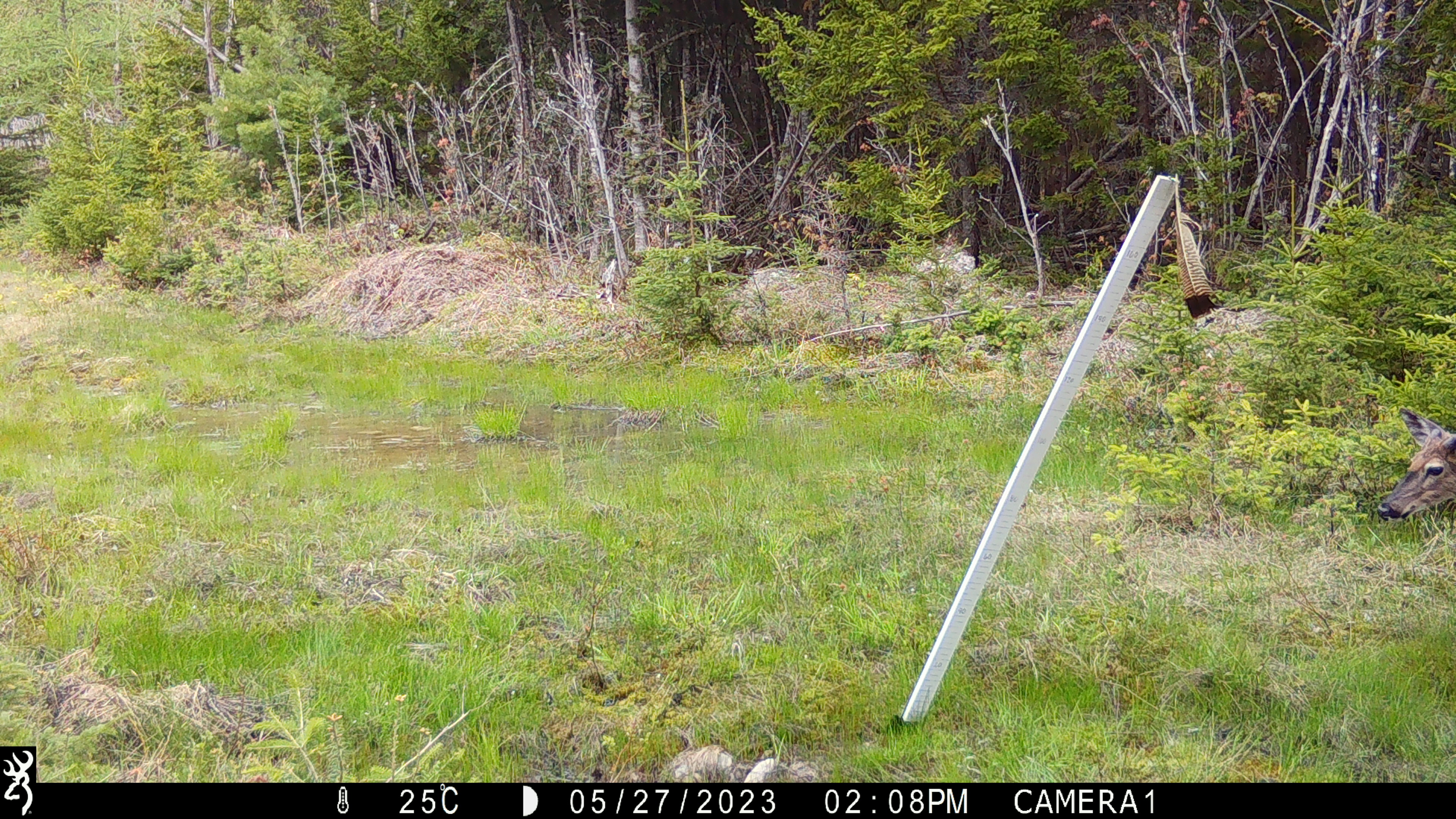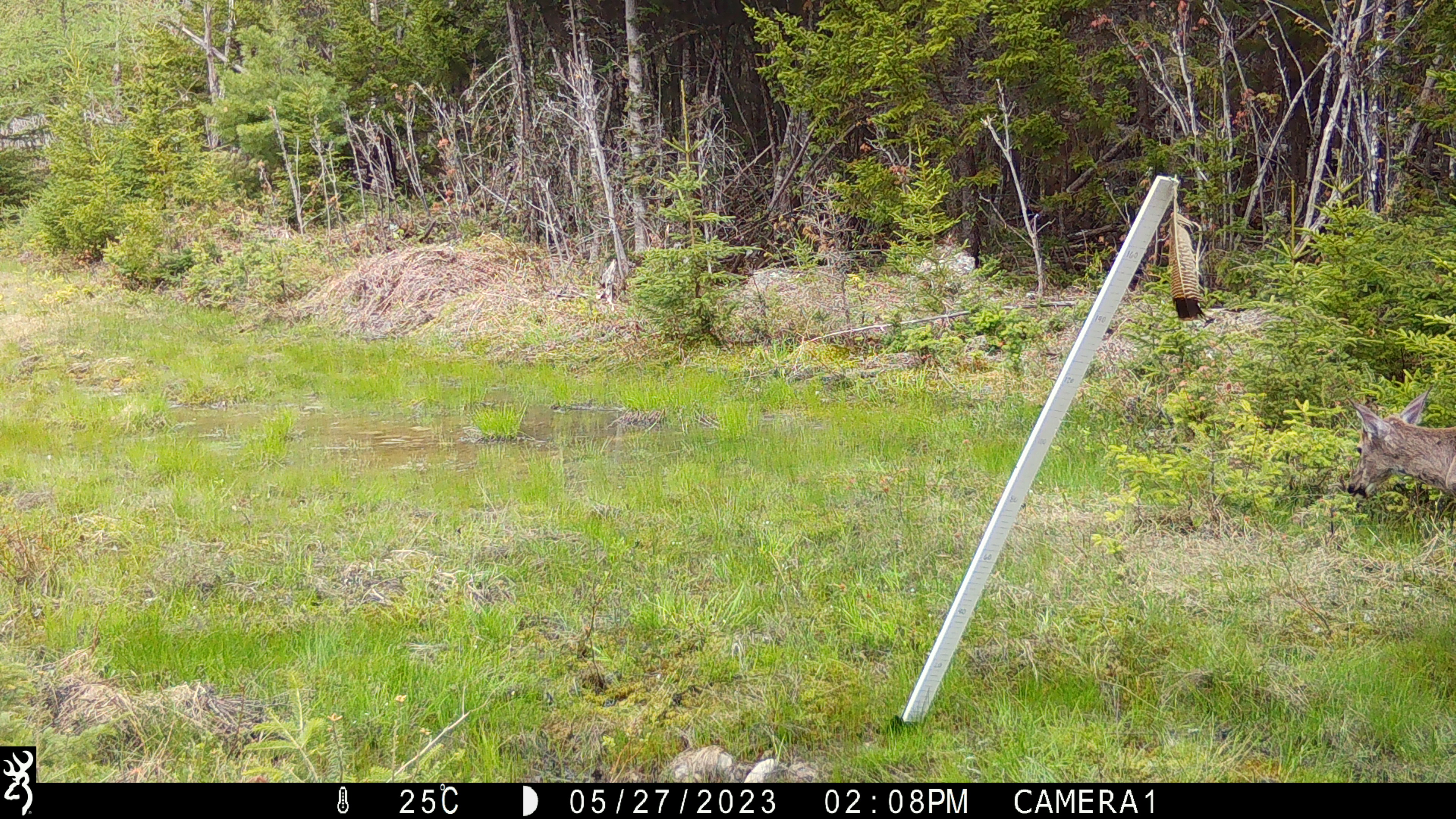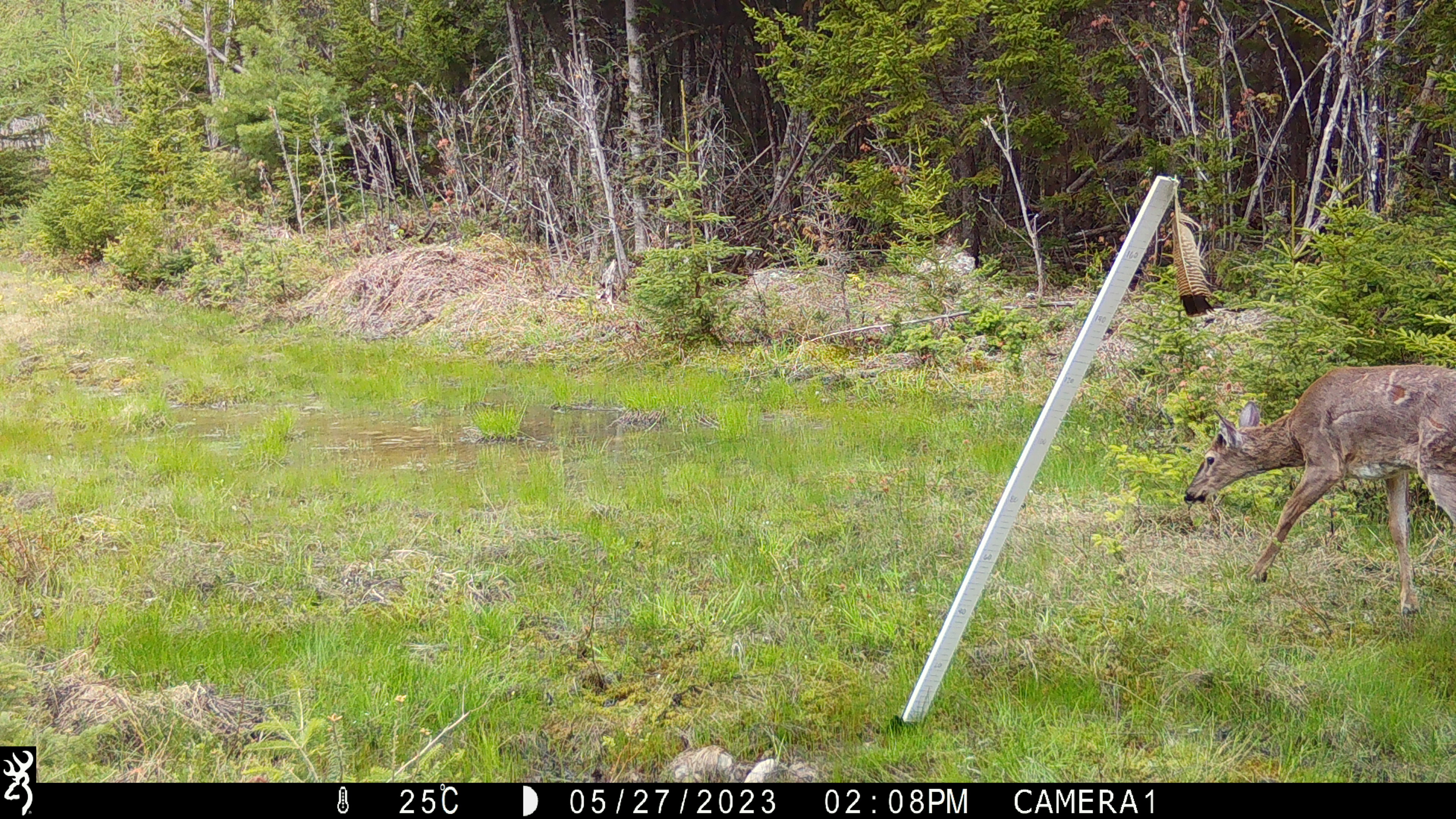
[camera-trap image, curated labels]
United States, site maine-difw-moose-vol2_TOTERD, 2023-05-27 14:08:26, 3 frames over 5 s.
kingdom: Animalia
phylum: Chordata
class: Mammalia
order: Artiodactyla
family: Cervidae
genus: Odocoileus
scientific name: Odocoileus virginianus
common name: white-tailed deer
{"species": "white-tailed deer (Odocoileus virginianus)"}